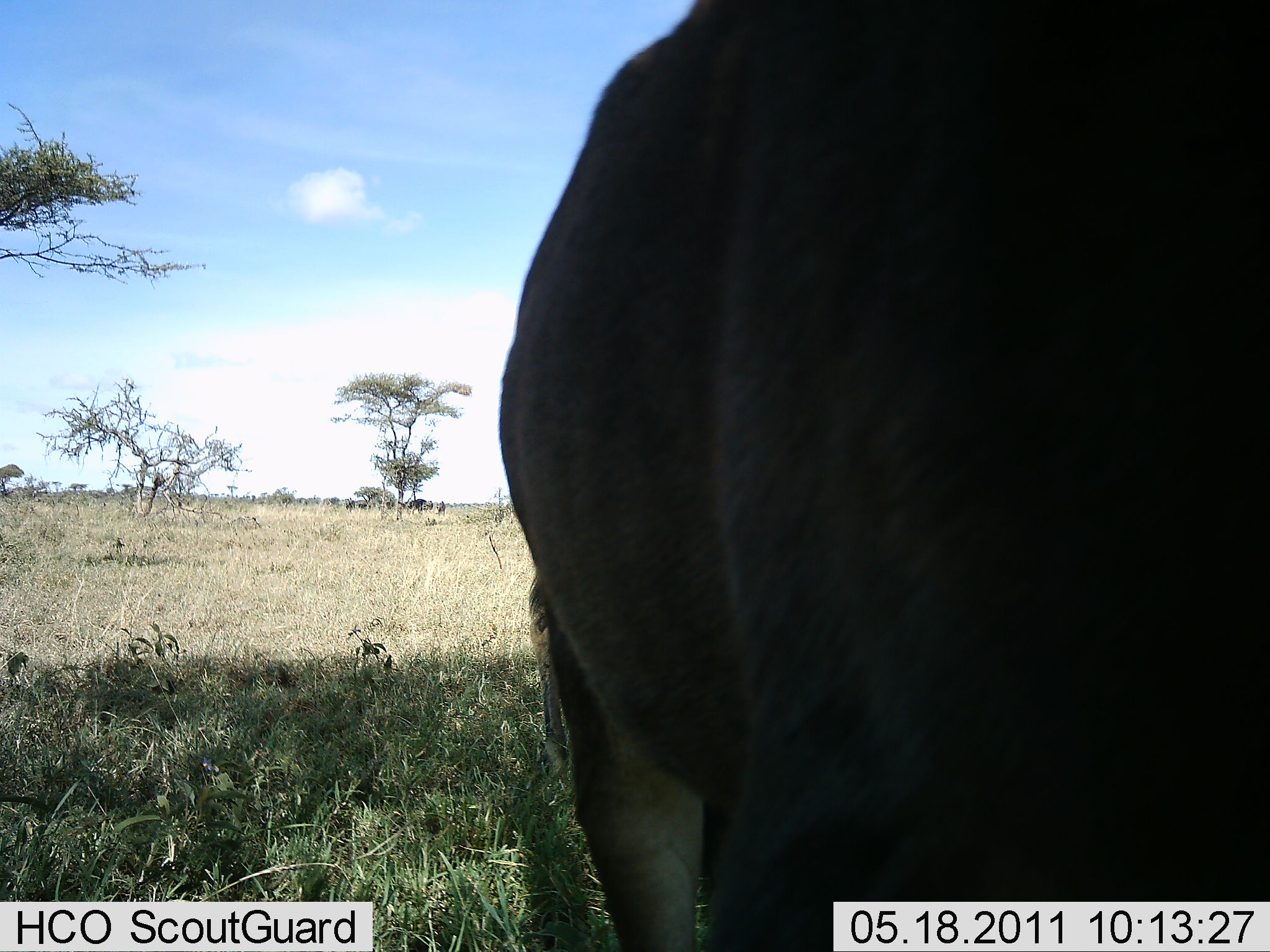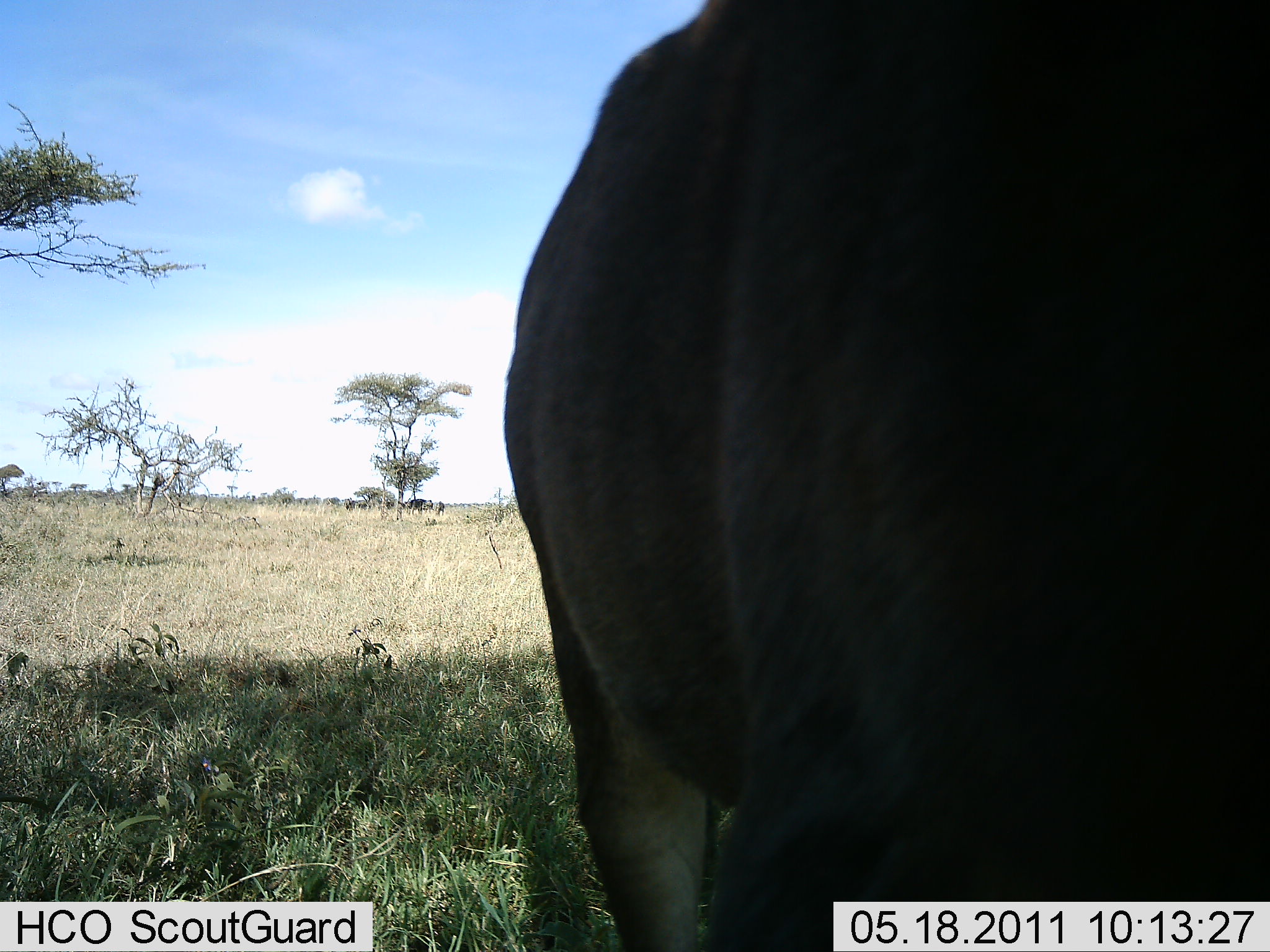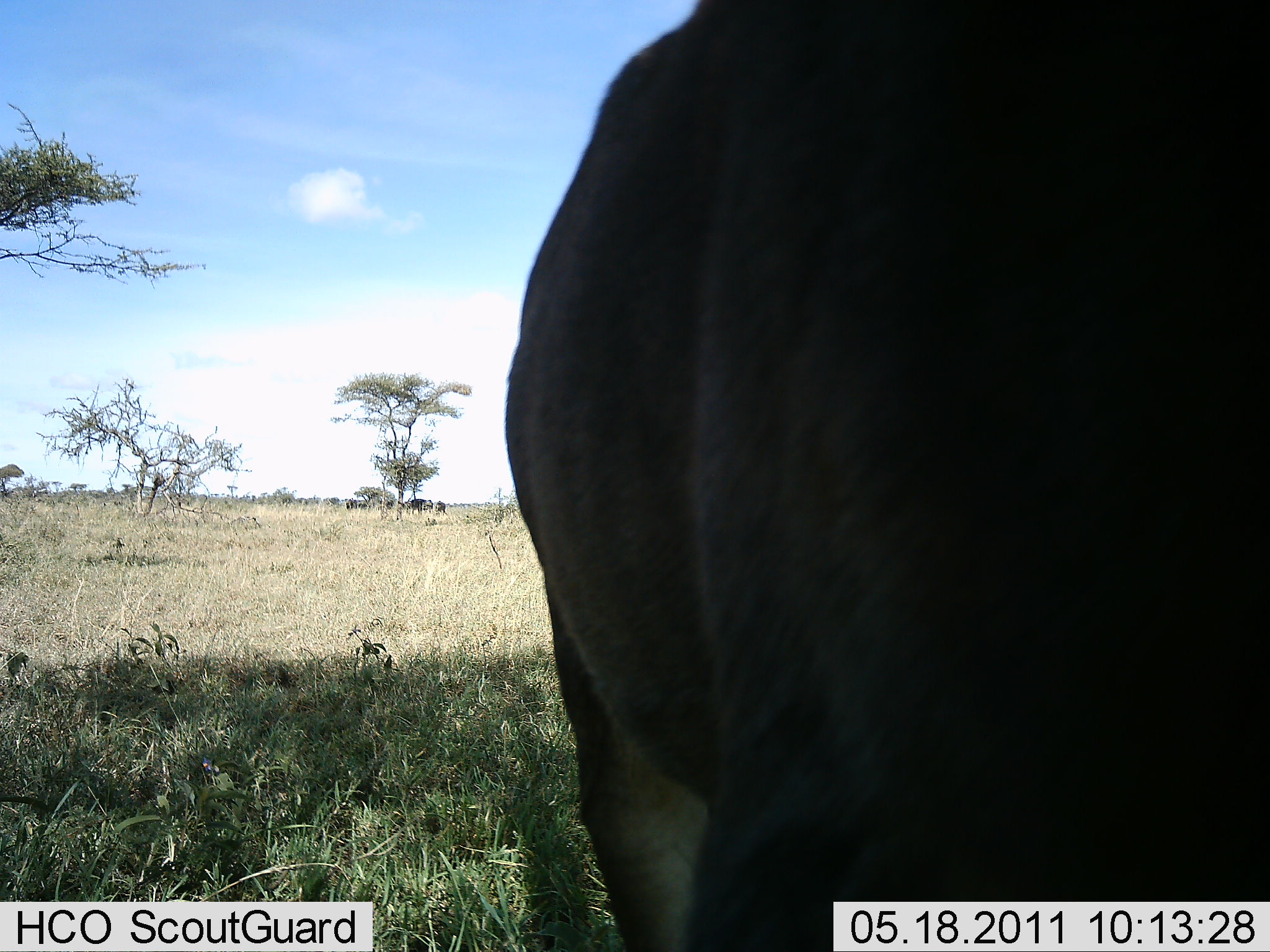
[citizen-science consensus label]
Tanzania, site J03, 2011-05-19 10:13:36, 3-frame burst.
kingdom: Animalia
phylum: Chordata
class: Mammalia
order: Artiodactyla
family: Bovidae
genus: Connochaetes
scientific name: Connochaetes taurinus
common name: blue wildebeest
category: wildebeest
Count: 1.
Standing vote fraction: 80%.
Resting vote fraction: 0%.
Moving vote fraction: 20%.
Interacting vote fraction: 0%.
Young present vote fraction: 0%.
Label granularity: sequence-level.